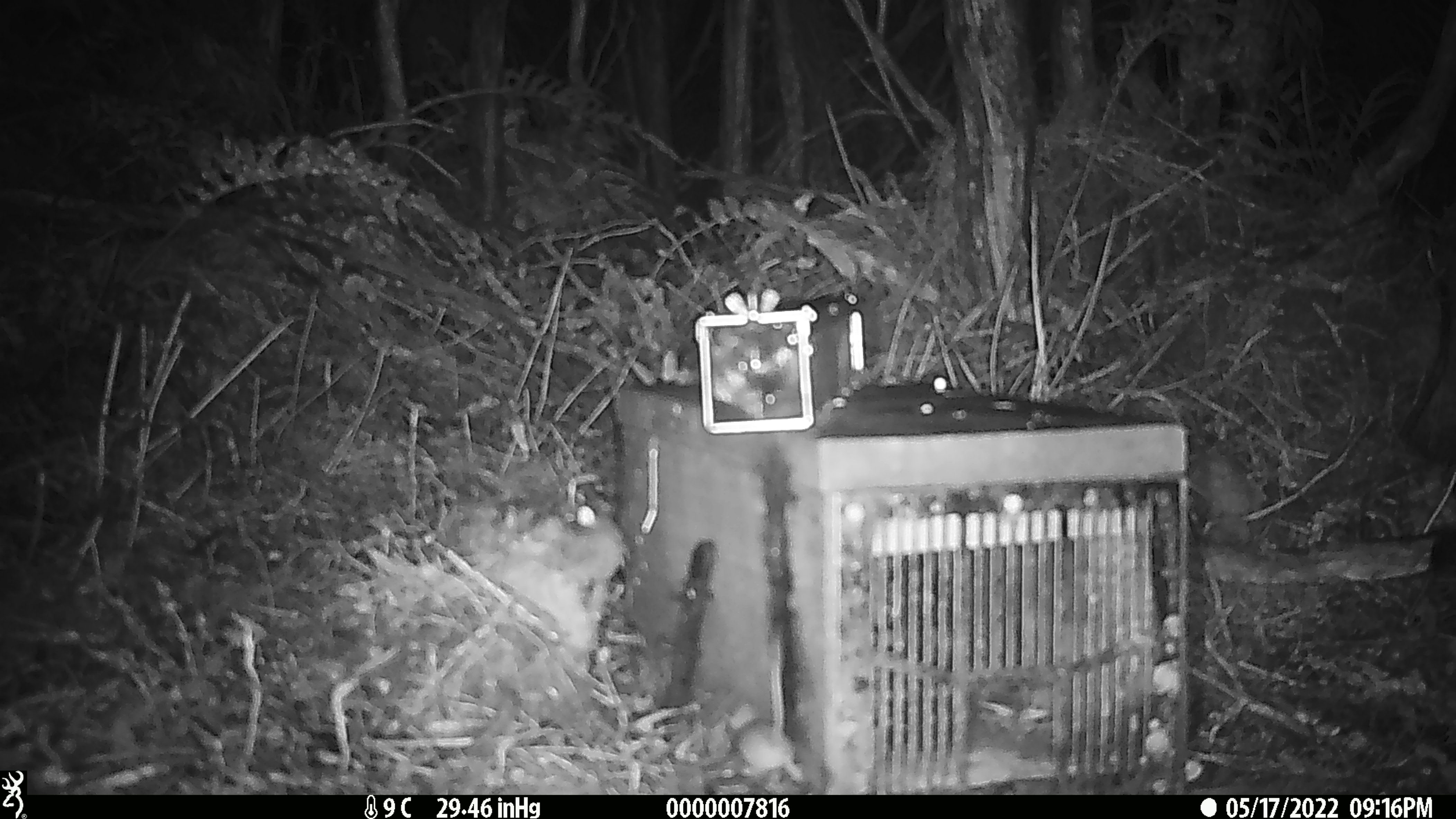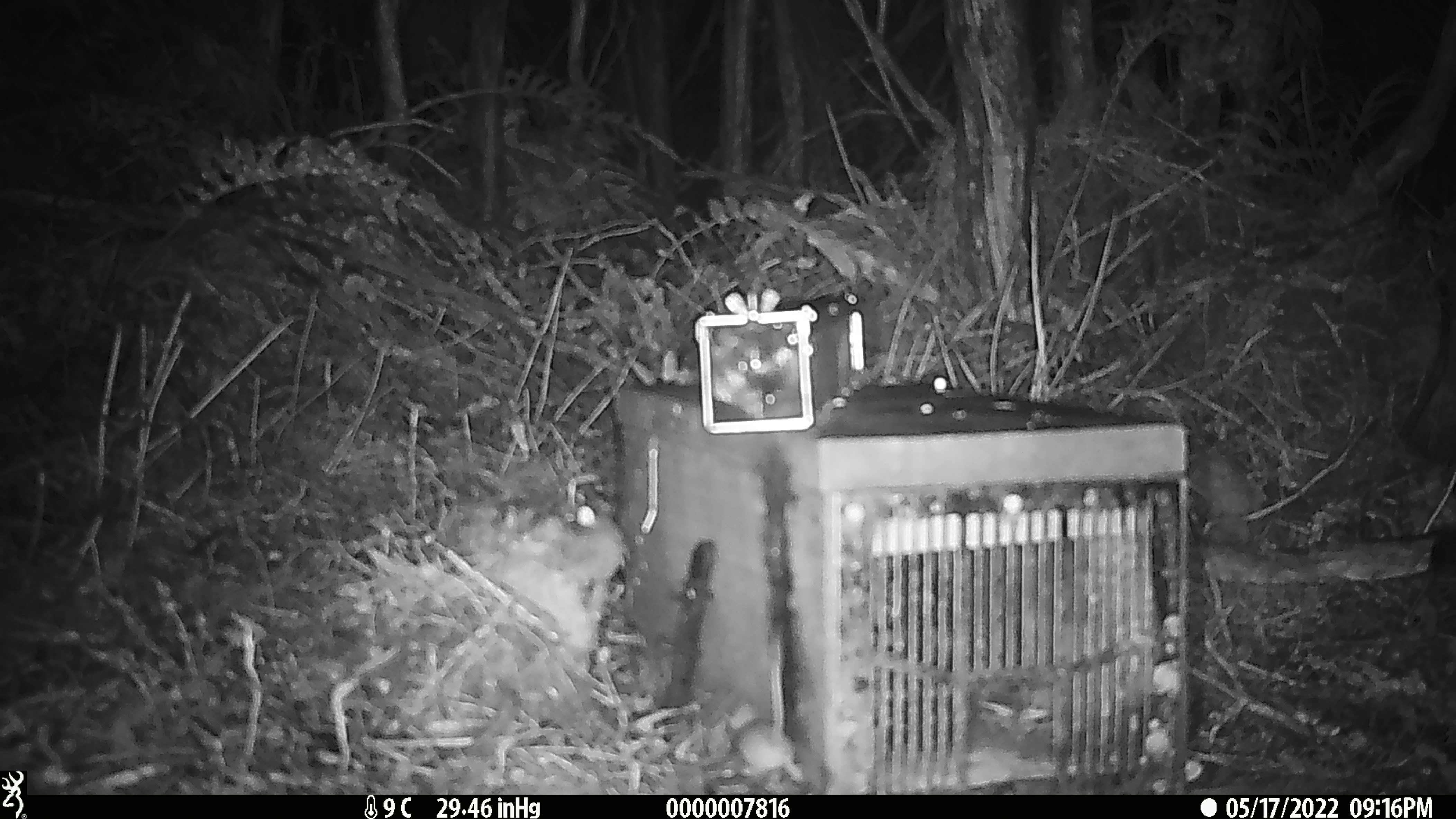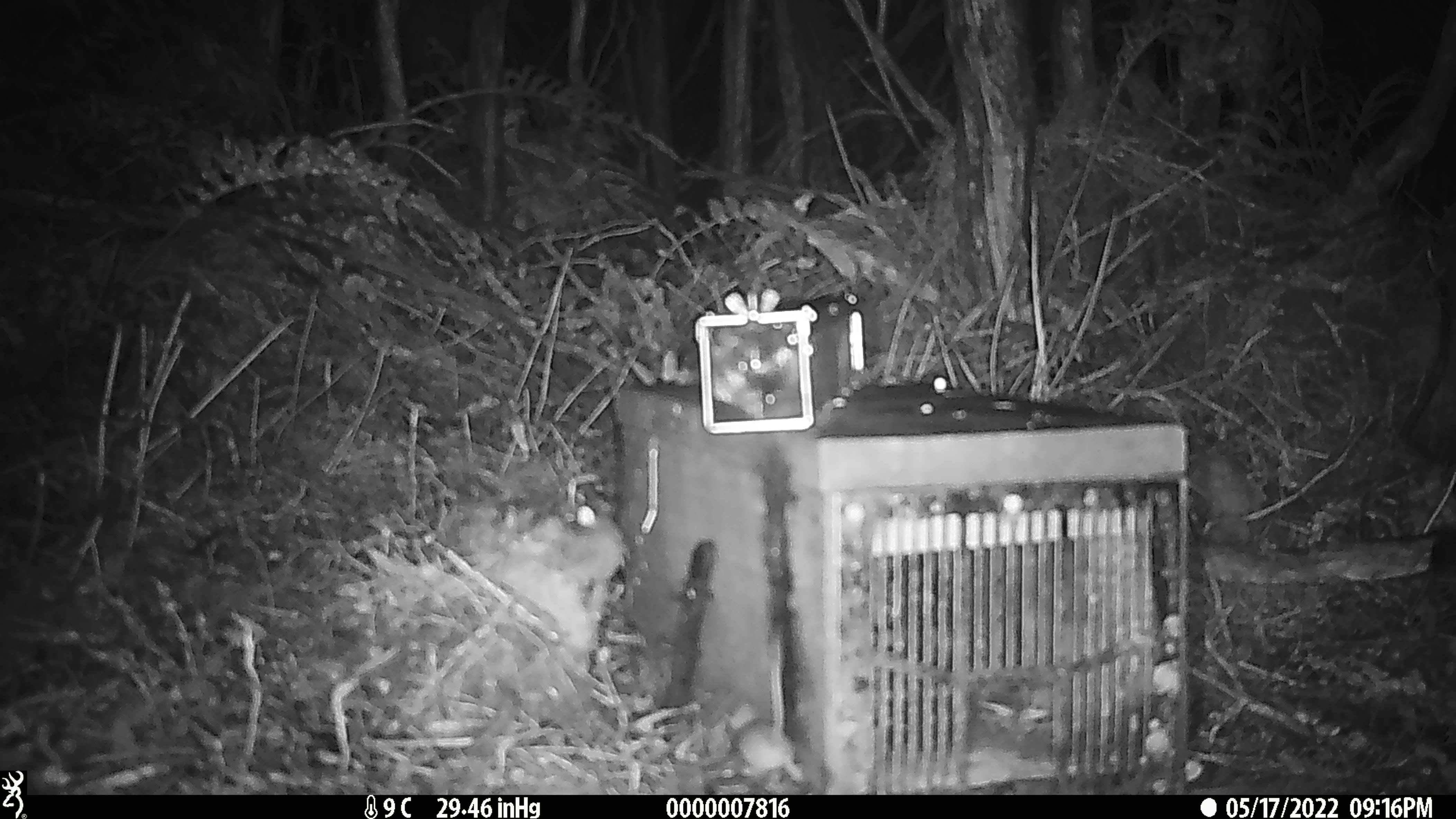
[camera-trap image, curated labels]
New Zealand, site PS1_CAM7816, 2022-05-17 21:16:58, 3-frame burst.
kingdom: Animalia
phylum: Chordata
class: Mammalia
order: Rodentia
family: Muridae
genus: Mus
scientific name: Mus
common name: mouse